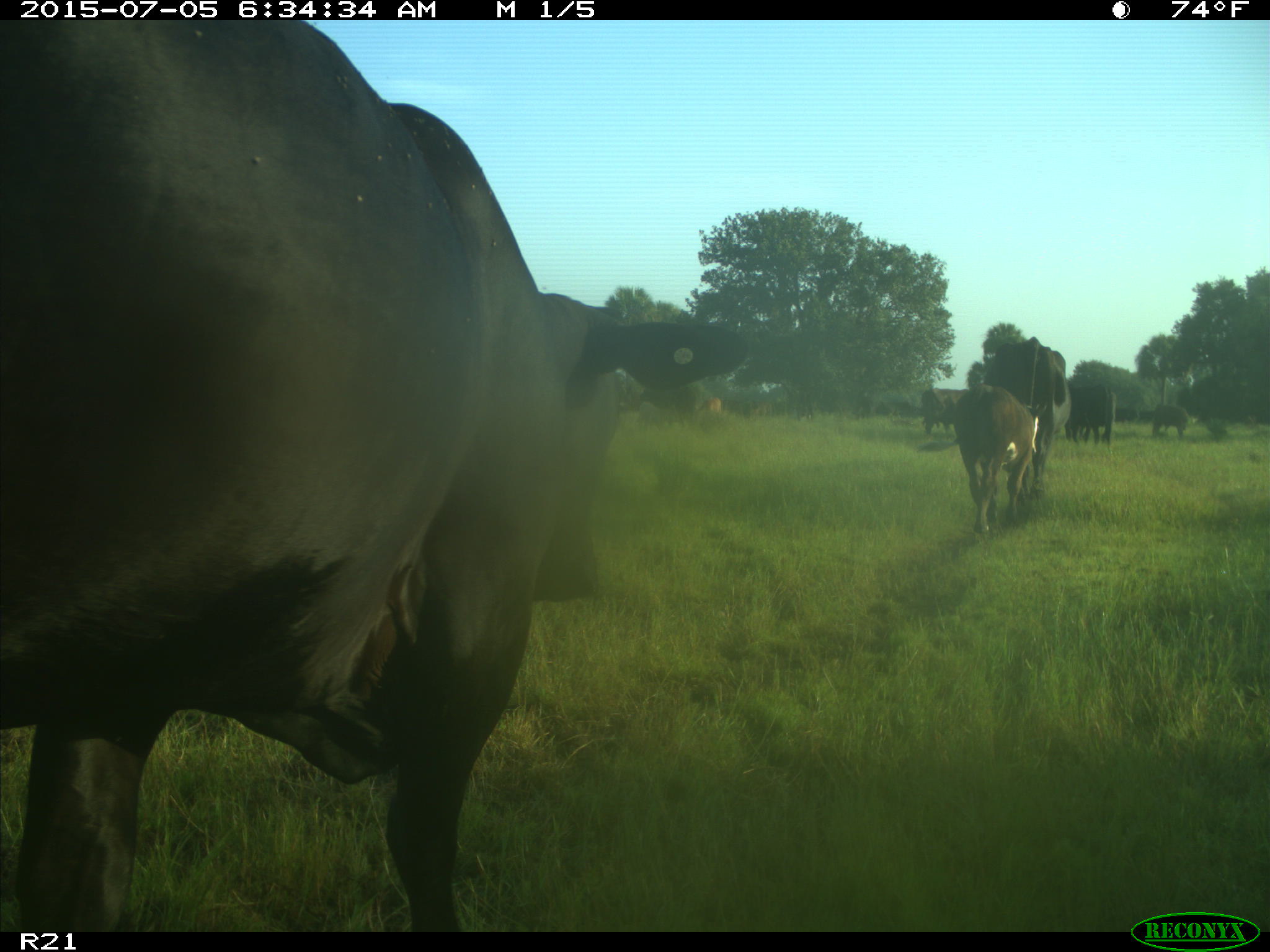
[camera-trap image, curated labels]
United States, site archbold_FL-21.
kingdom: Animalia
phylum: Chordata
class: Mammalia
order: Artiodactyla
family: Bovidae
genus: Bos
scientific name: Bos taurus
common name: domestic cow